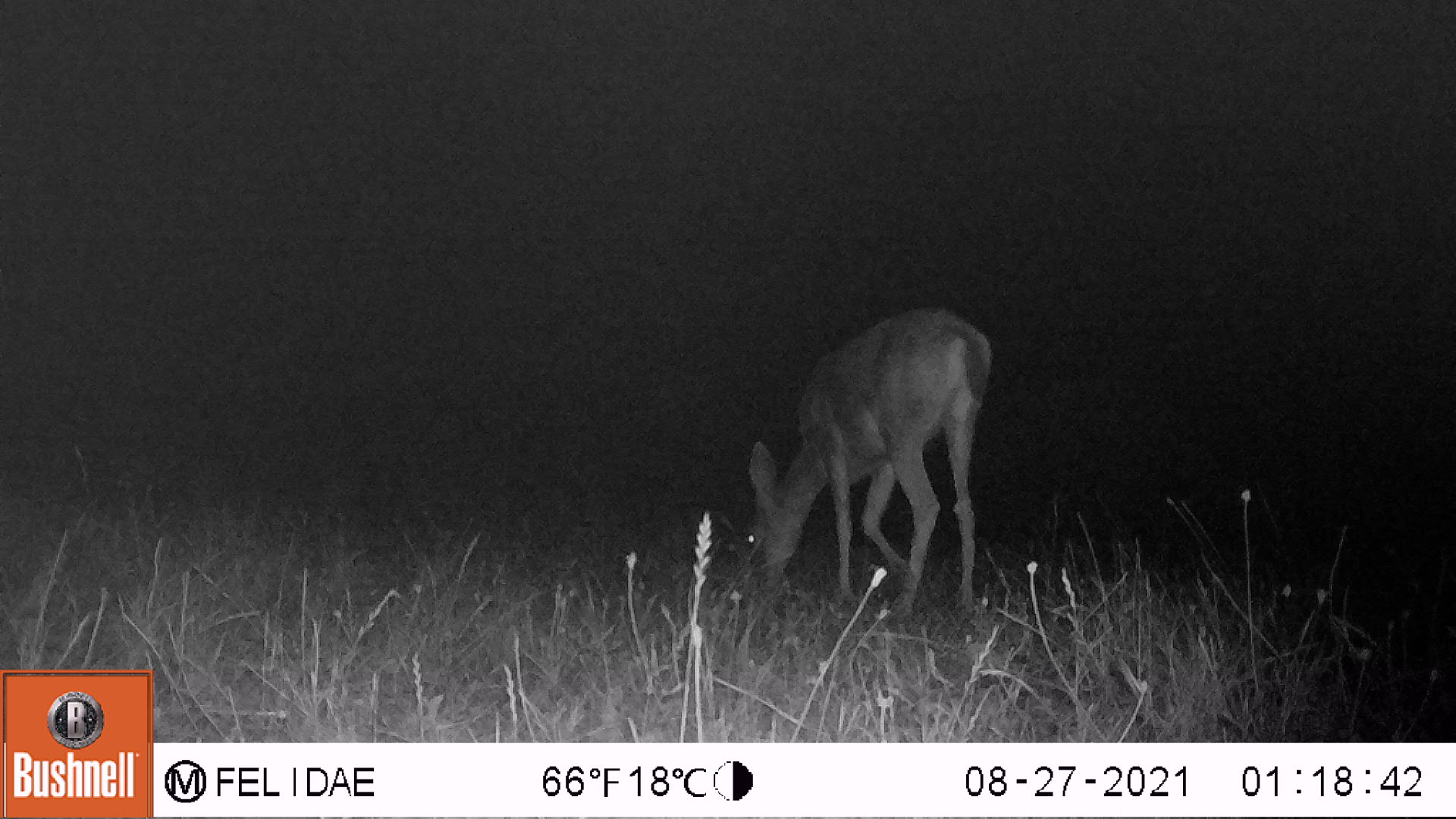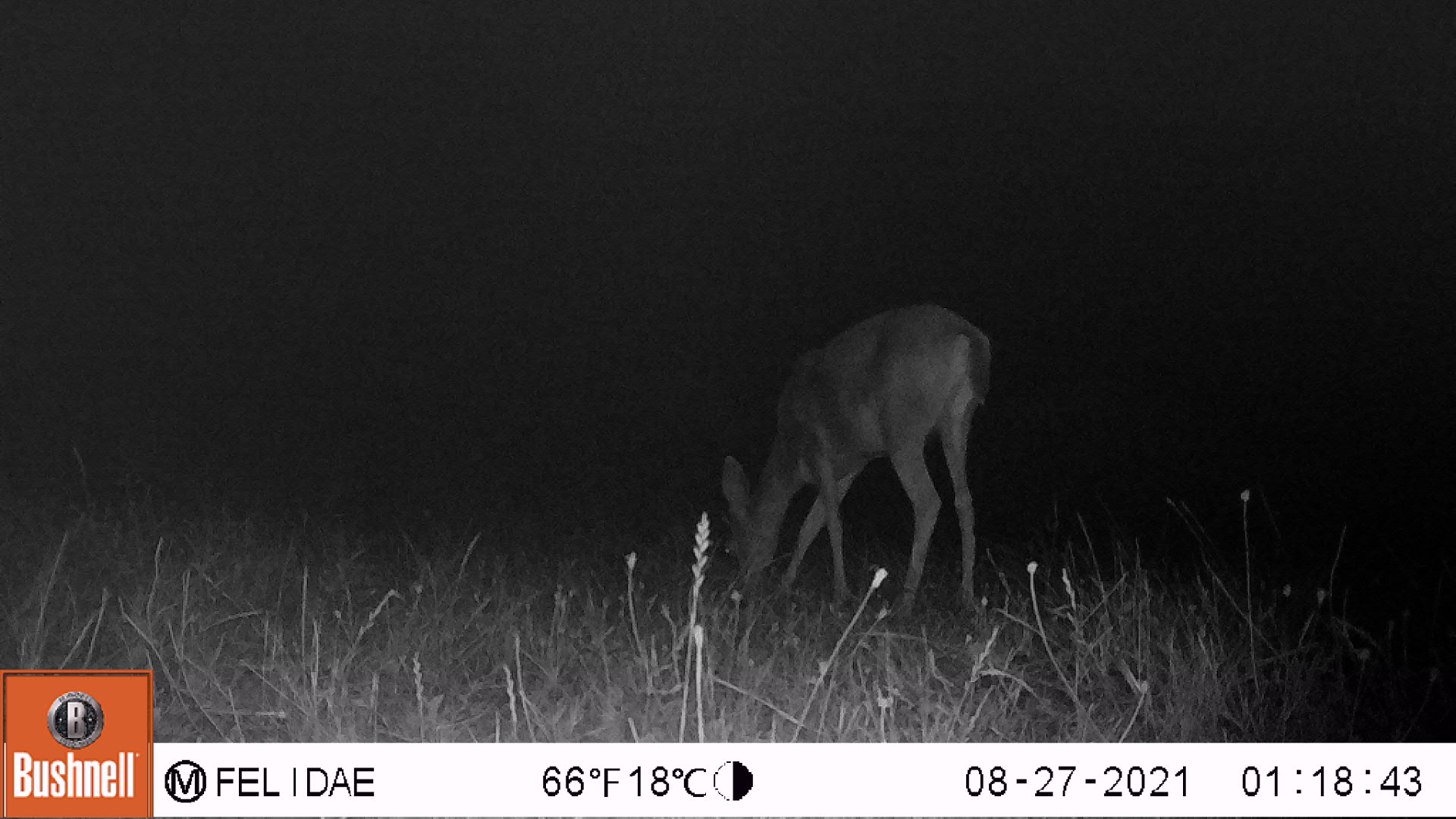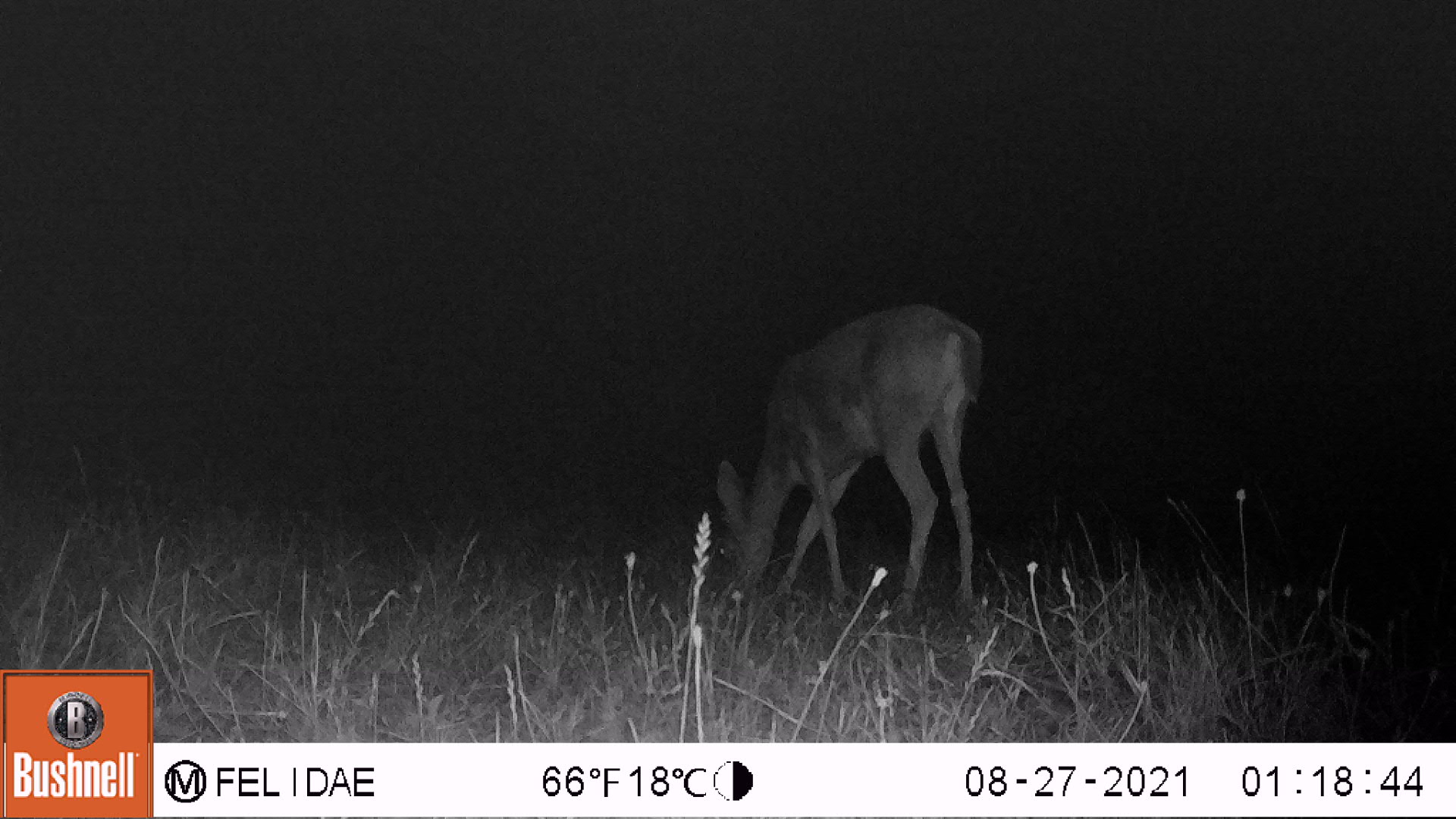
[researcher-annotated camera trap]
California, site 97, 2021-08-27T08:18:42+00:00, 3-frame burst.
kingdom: Animalia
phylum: Chordata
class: Mammalia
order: Artiodactyla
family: Cervidae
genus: Odocoileus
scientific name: Odocoileus hemionus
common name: mule deer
Mule deer (Odocoileus hemionus).